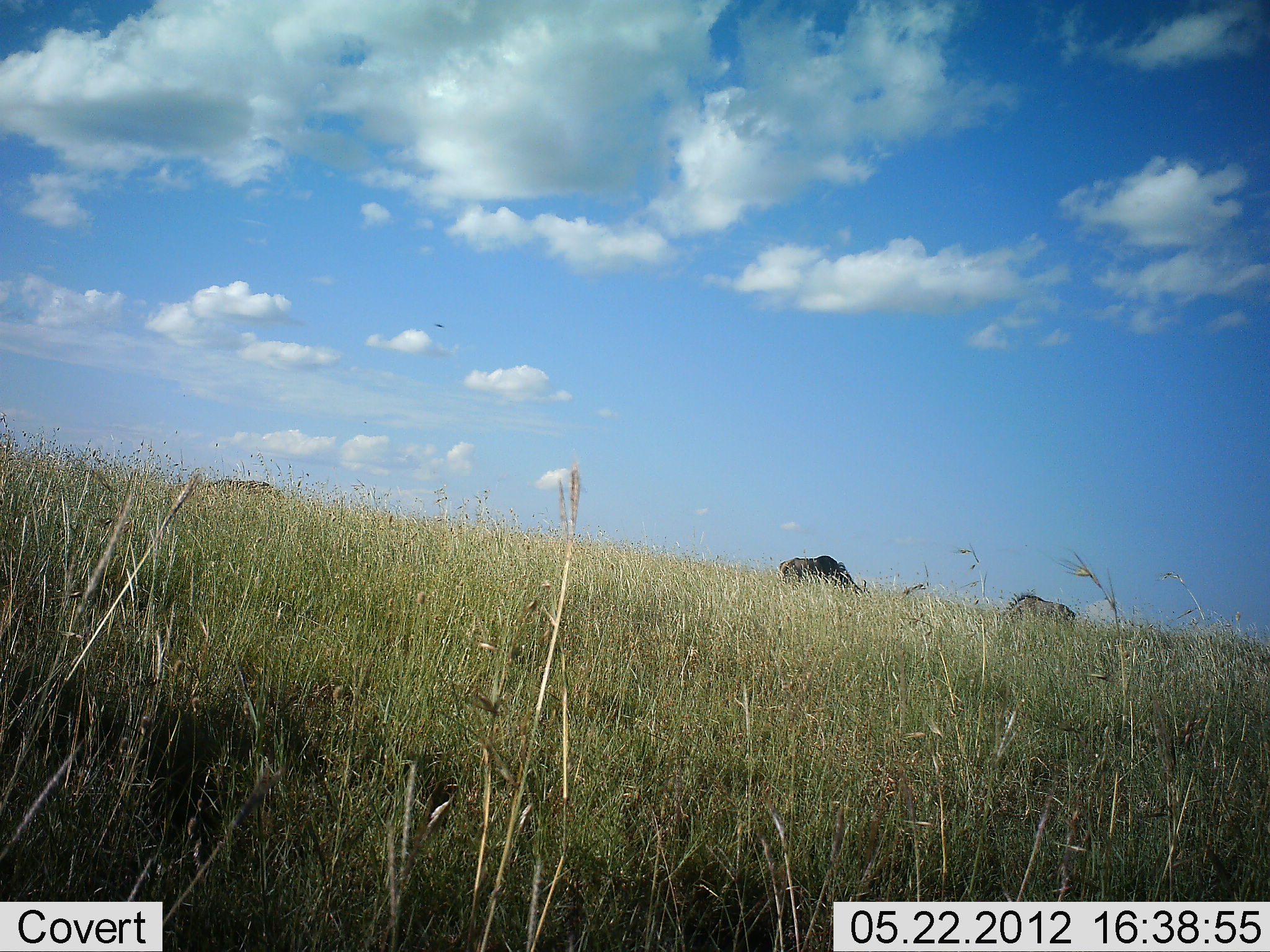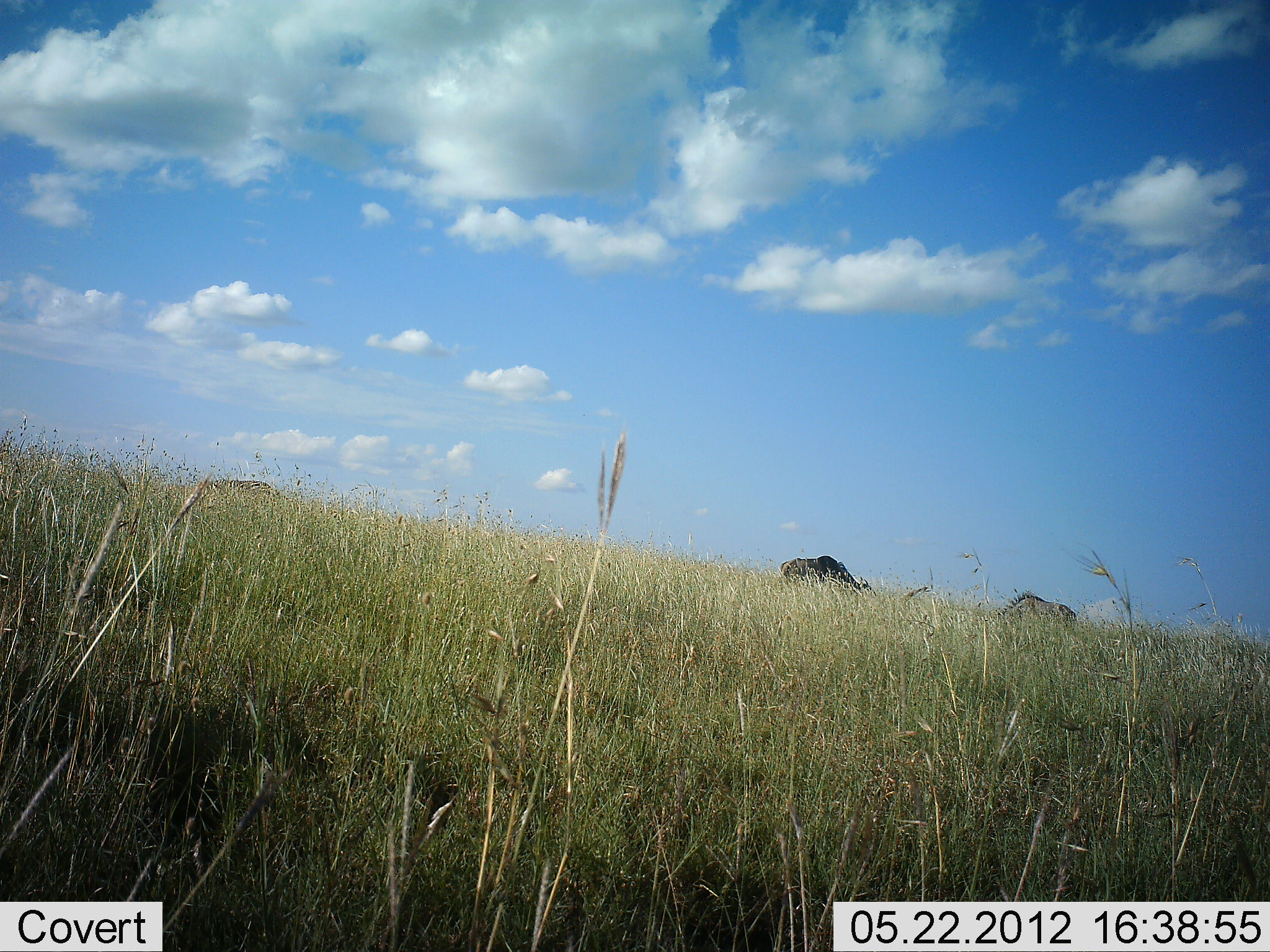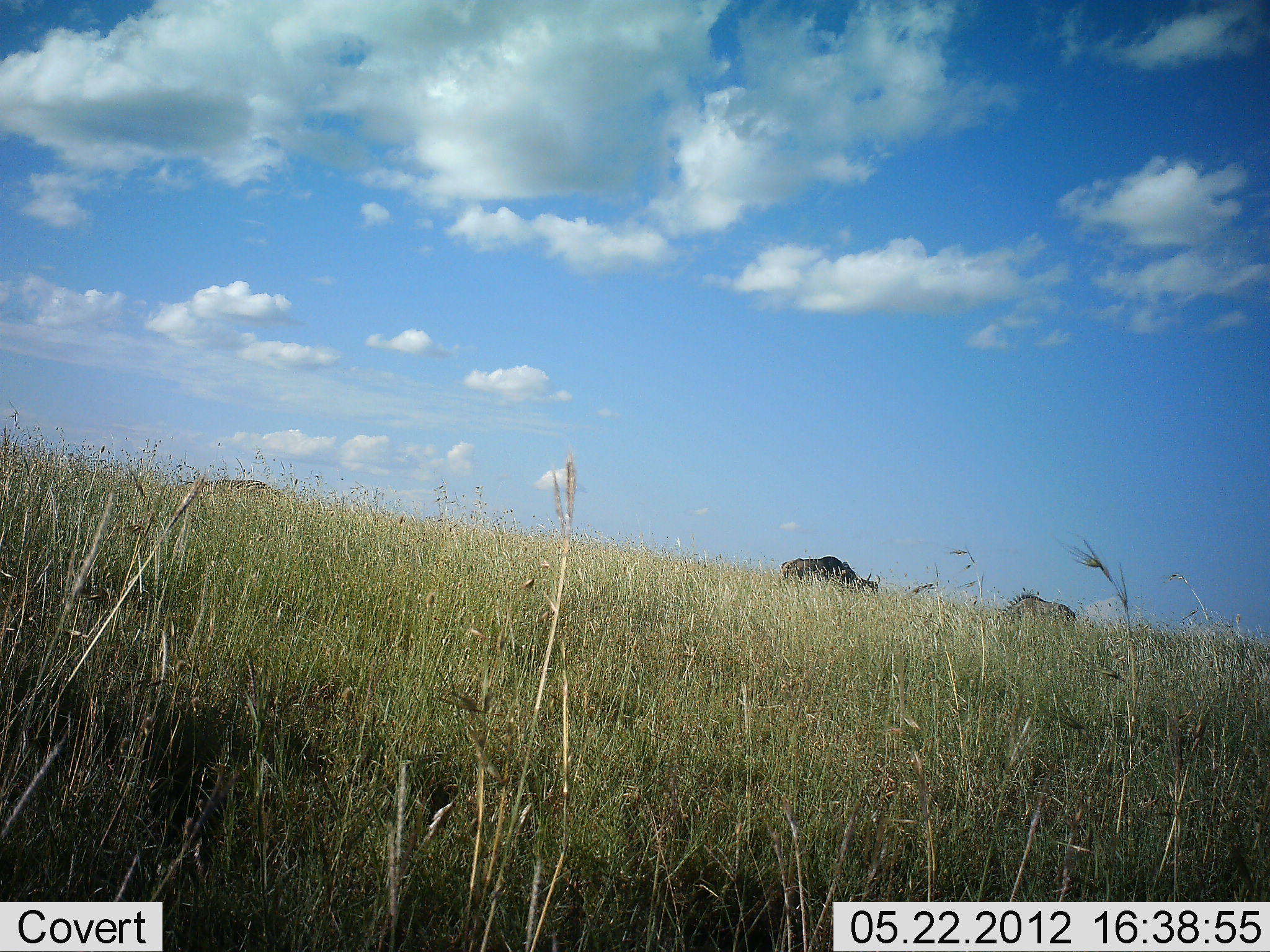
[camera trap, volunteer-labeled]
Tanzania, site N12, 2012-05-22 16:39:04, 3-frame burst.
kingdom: Animalia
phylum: Chordata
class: Mammalia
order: Artiodactyla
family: Bovidae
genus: Connochaetes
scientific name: Connochaetes taurinus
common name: blue wildebeest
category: wildebeest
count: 2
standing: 45%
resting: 0%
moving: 0%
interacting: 0%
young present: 0%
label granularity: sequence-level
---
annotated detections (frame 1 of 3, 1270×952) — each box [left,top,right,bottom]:
animal: [776,555,872,602]; [1001,591,1075,623]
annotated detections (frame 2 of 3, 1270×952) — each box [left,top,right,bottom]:
animal: [778,556,878,596]; [996,589,1077,626]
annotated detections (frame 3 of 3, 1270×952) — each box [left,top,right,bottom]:
animal: [779,555,881,596]; [1001,594,1075,625]